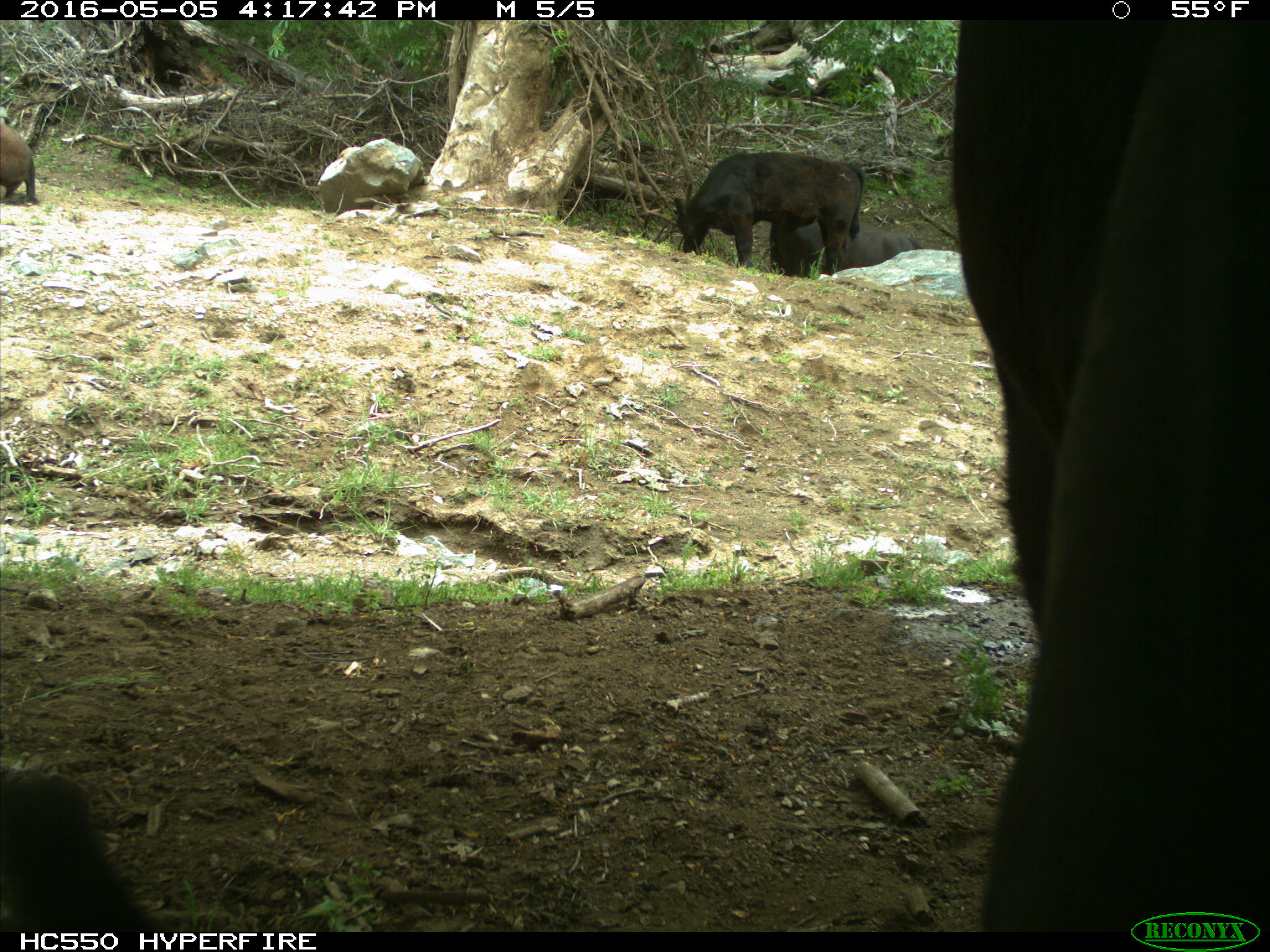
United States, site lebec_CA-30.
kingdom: Animalia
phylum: Chordata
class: Mammalia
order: Artiodactyla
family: Bovidae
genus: Bos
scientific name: Bos taurus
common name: domestic cow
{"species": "Bos taurus (domestic cow)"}